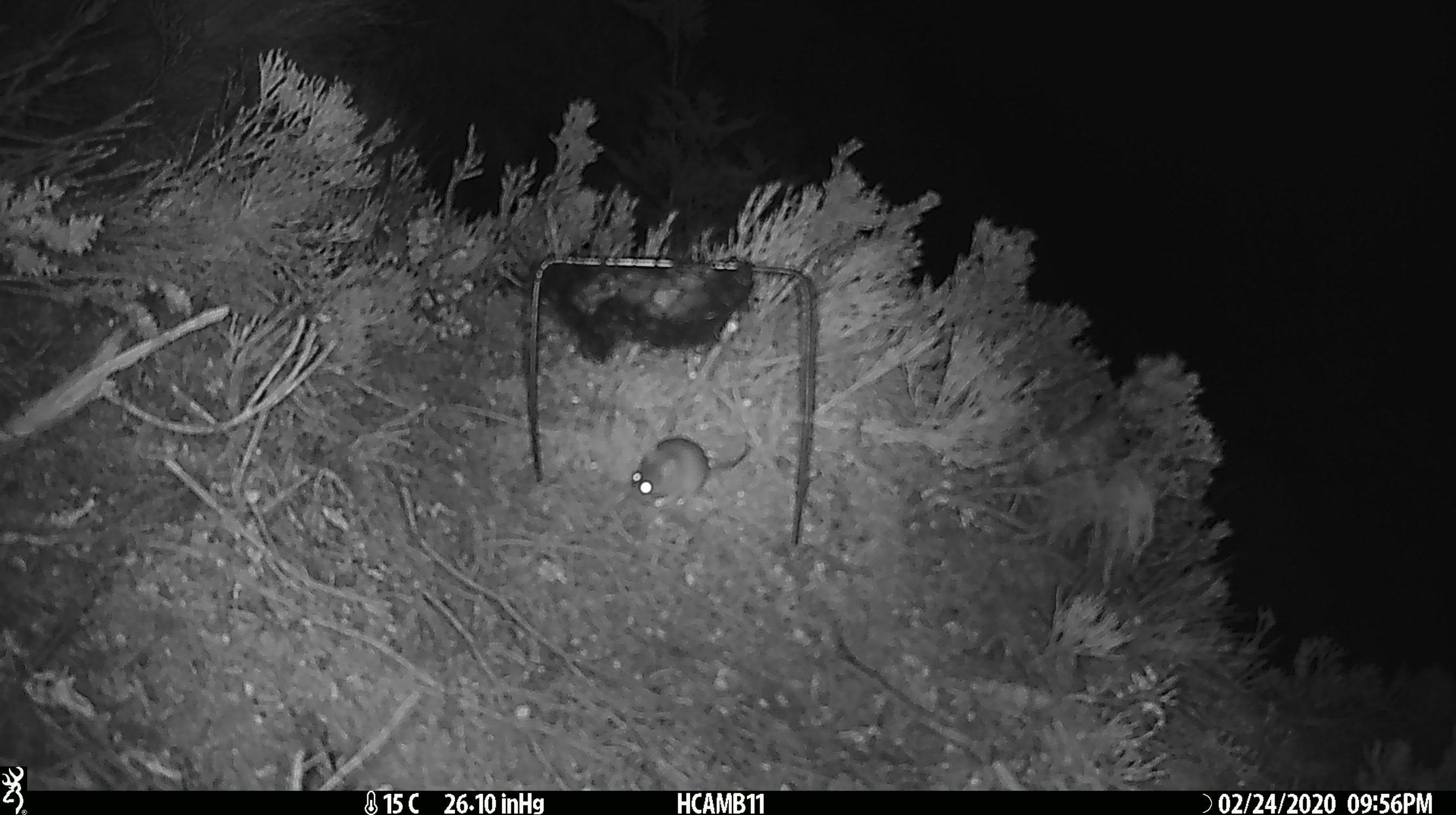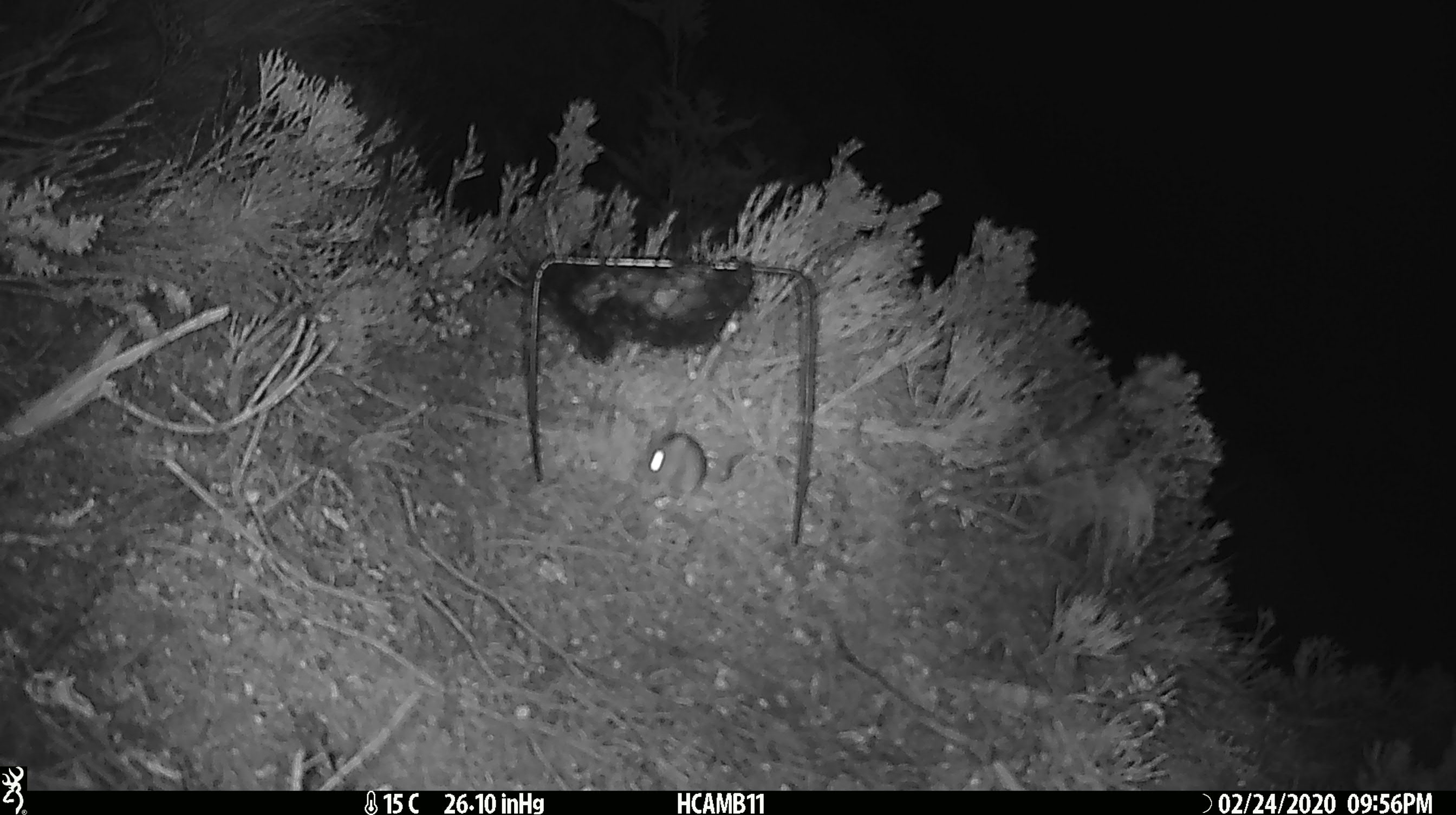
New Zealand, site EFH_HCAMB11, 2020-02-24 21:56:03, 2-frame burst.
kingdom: Animalia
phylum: Chordata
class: Mammalia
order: Rodentia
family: Muridae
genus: Mus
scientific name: Mus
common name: mouse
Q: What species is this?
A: Mouse (Mus).